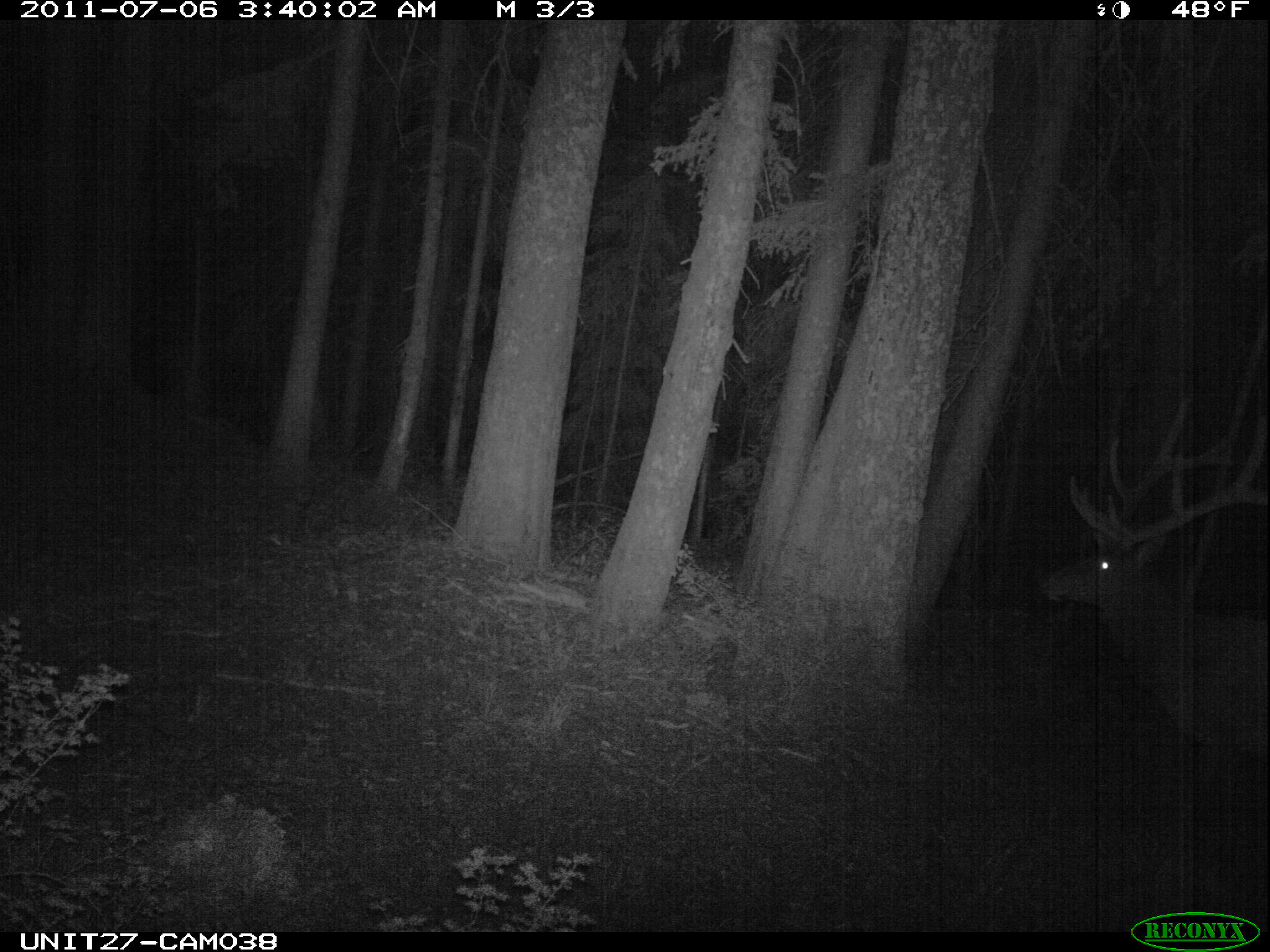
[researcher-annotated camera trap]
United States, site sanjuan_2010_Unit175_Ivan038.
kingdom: Animalia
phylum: Chordata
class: Mammalia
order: Artiodactyla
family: Cervidae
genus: Cervus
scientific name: Cervus elaphus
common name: red deer